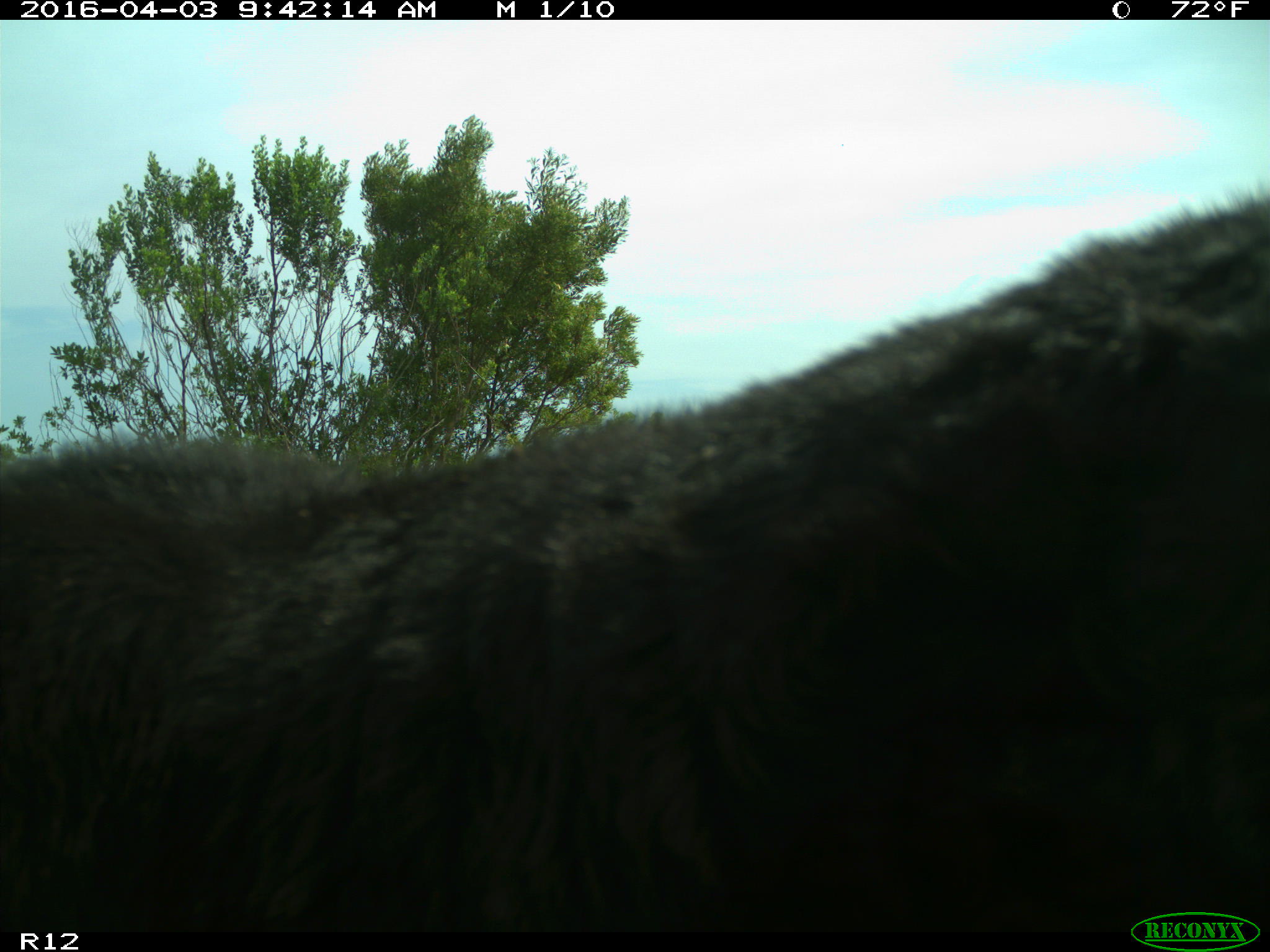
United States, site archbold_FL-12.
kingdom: Animalia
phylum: Chordata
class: Mammalia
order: Artiodactyla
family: Bovidae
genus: Bos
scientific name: Bos taurus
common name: domestic cow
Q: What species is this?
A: Bos taurus (domestic cow).